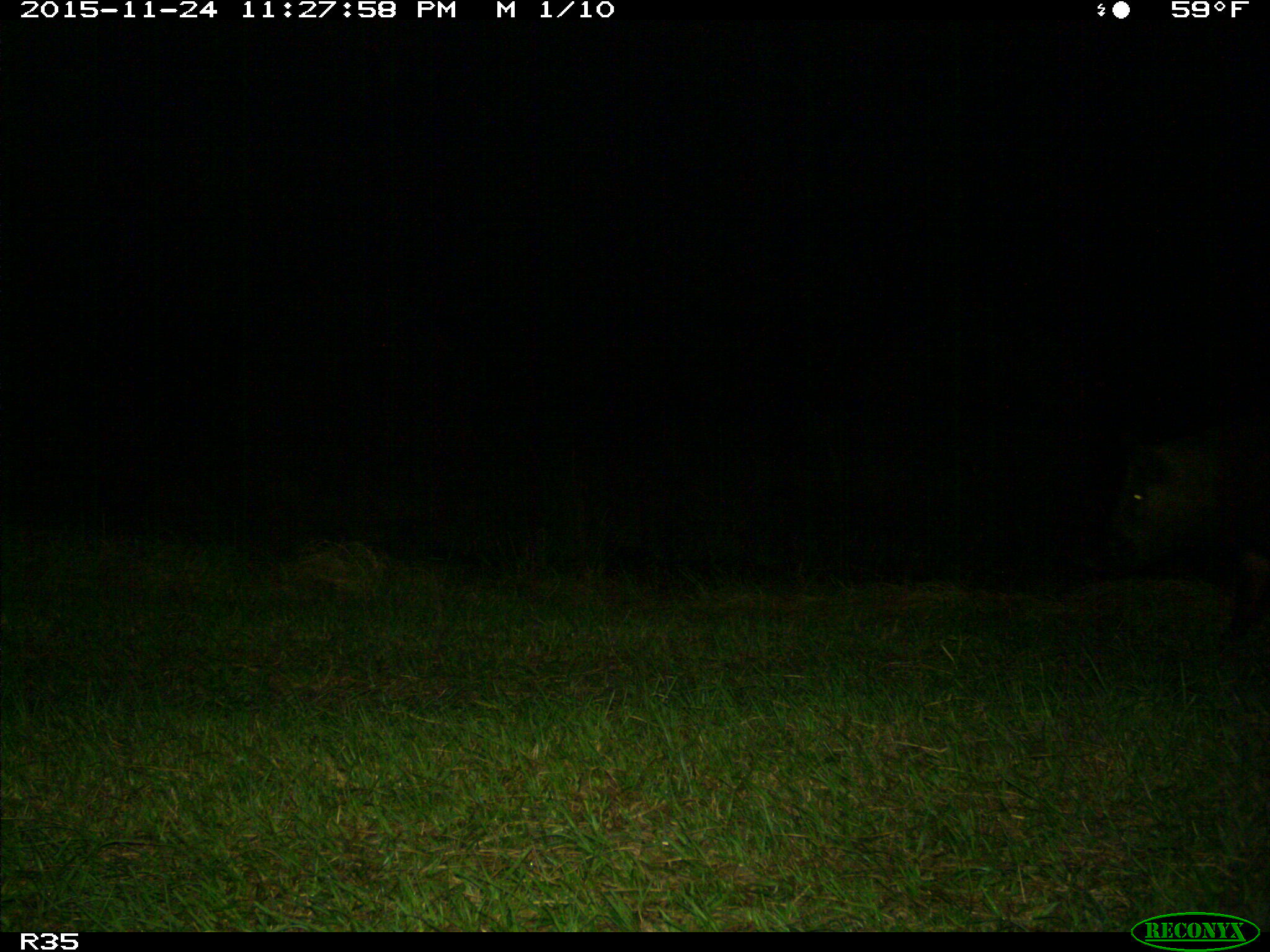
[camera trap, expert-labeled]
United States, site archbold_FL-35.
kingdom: Animalia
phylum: Chordata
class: Mammalia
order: Artiodactyla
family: Suidae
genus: Sus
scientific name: Sus scrofa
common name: wild boar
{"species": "Sus scrofa (wild boar)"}